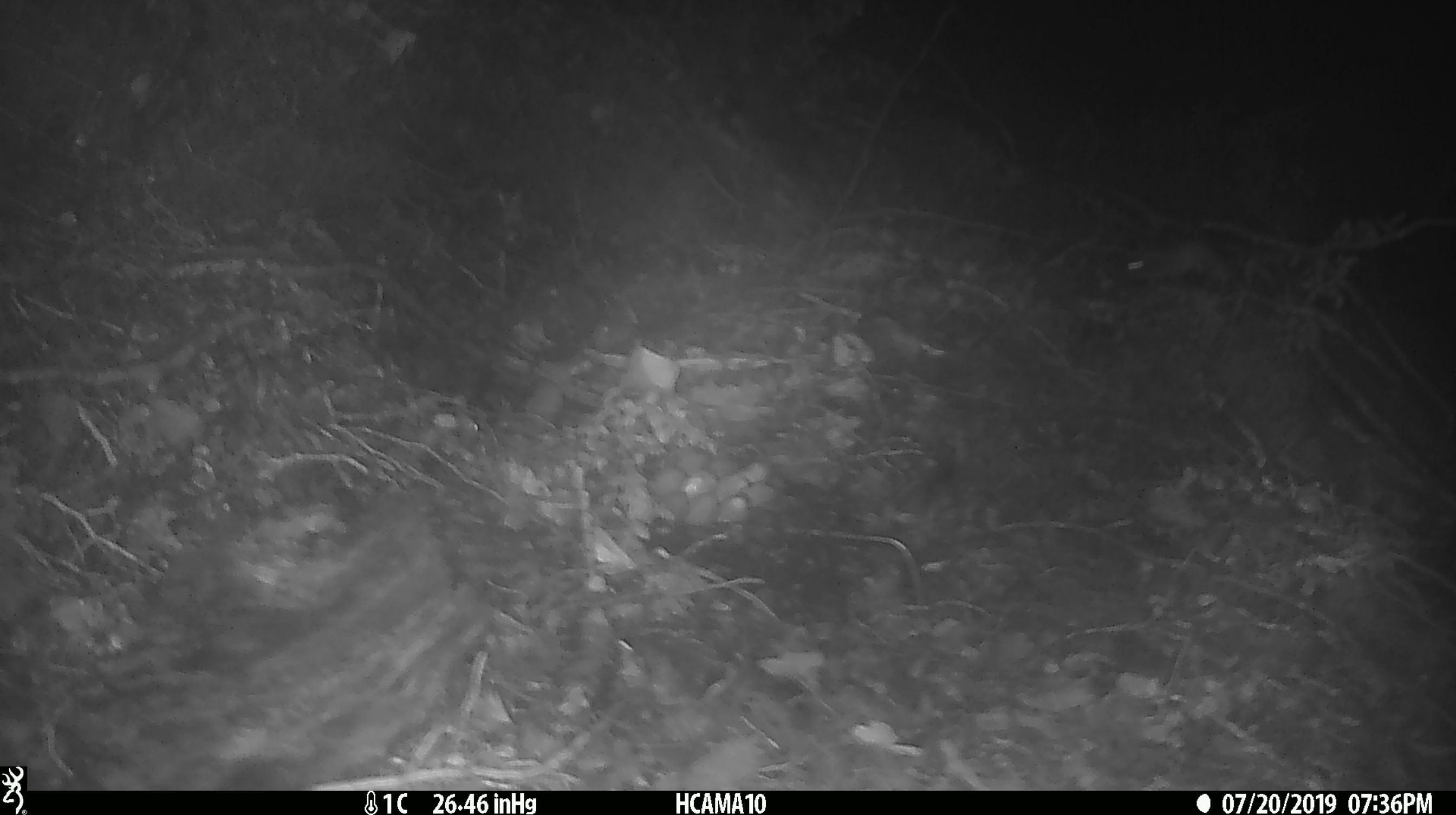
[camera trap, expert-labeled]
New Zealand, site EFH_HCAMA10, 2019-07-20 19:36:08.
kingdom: Animalia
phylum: Chordata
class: Mammalia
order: Rodentia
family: Muridae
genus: Mus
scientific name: Mus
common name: mouse